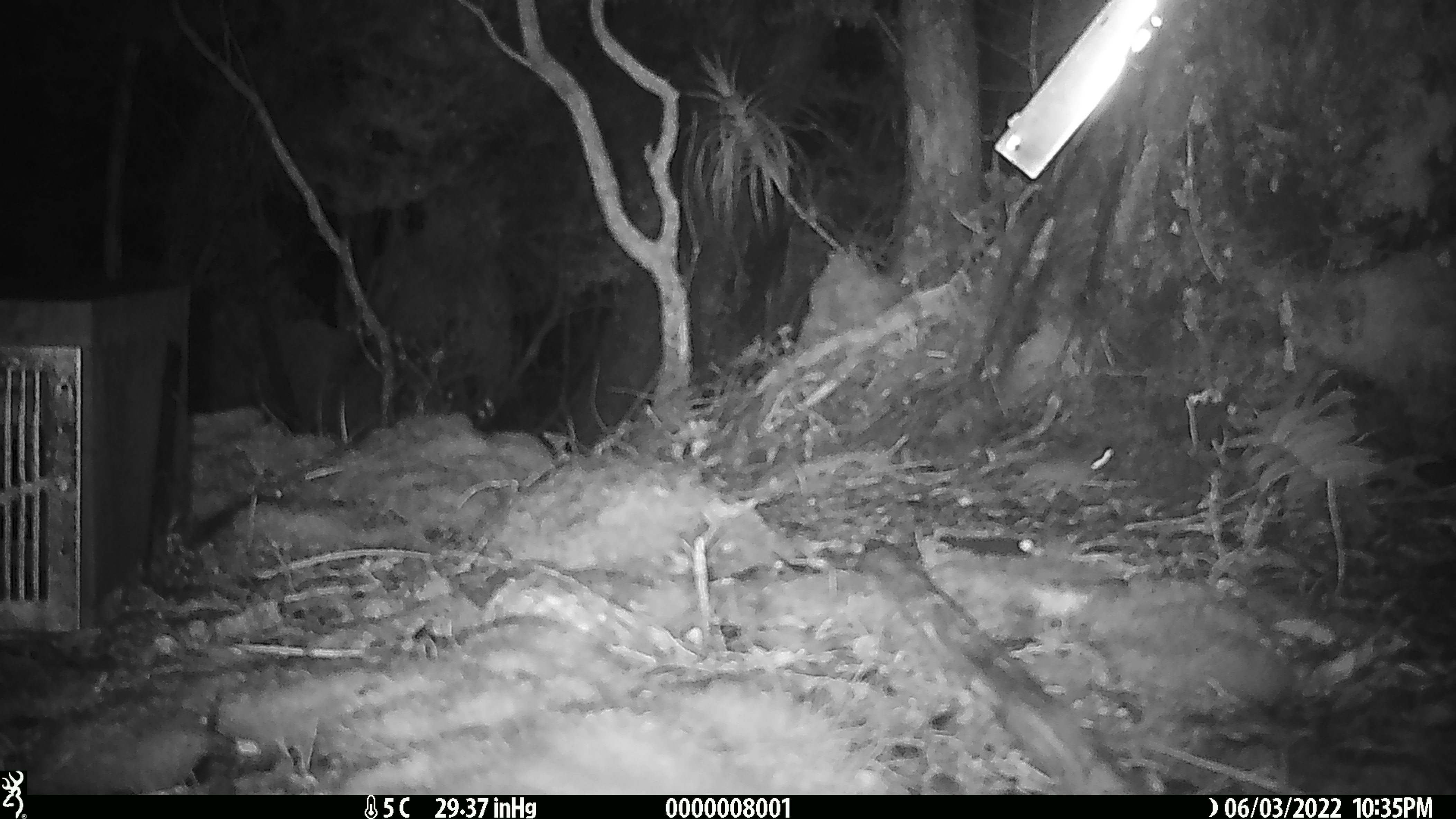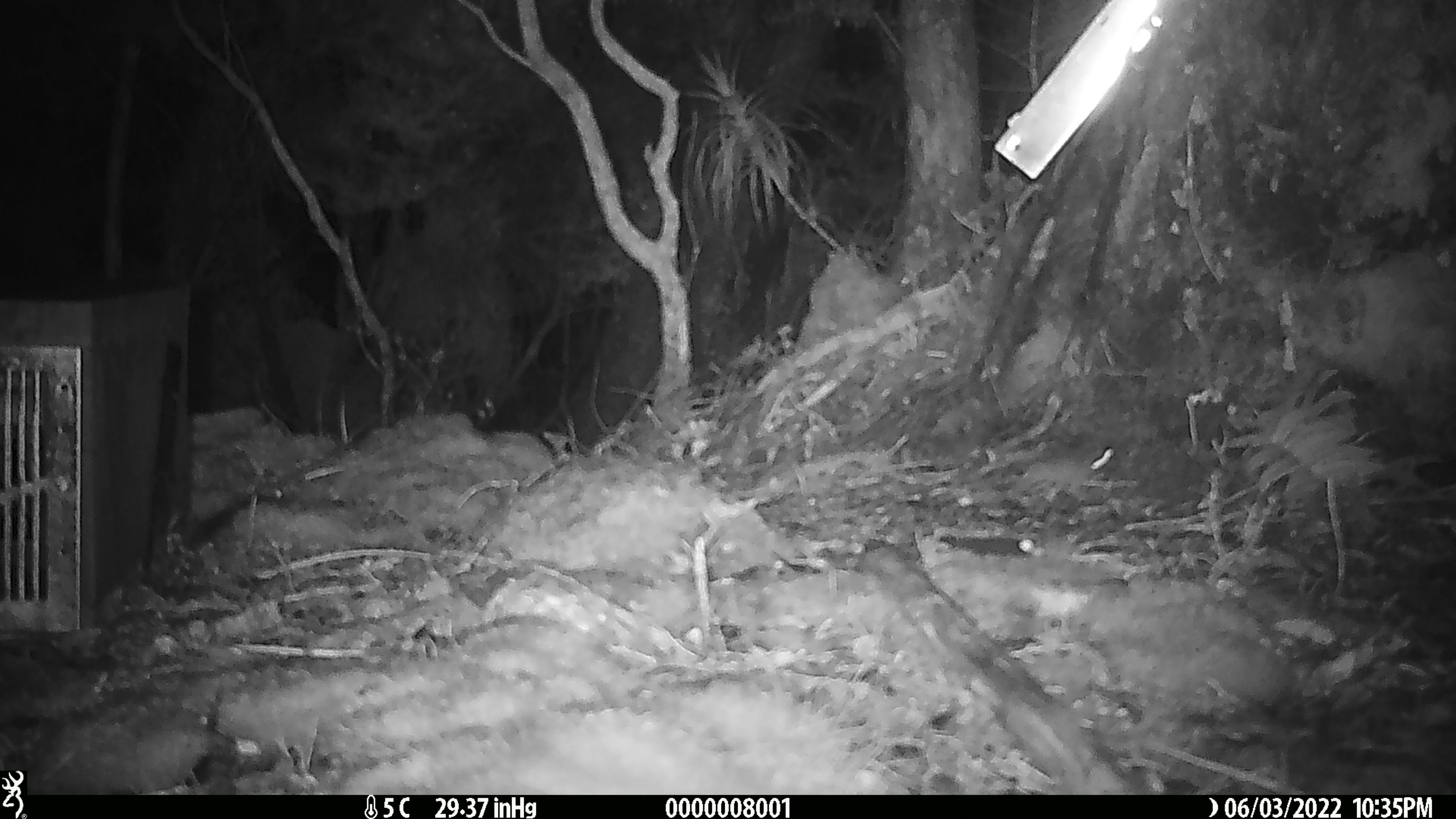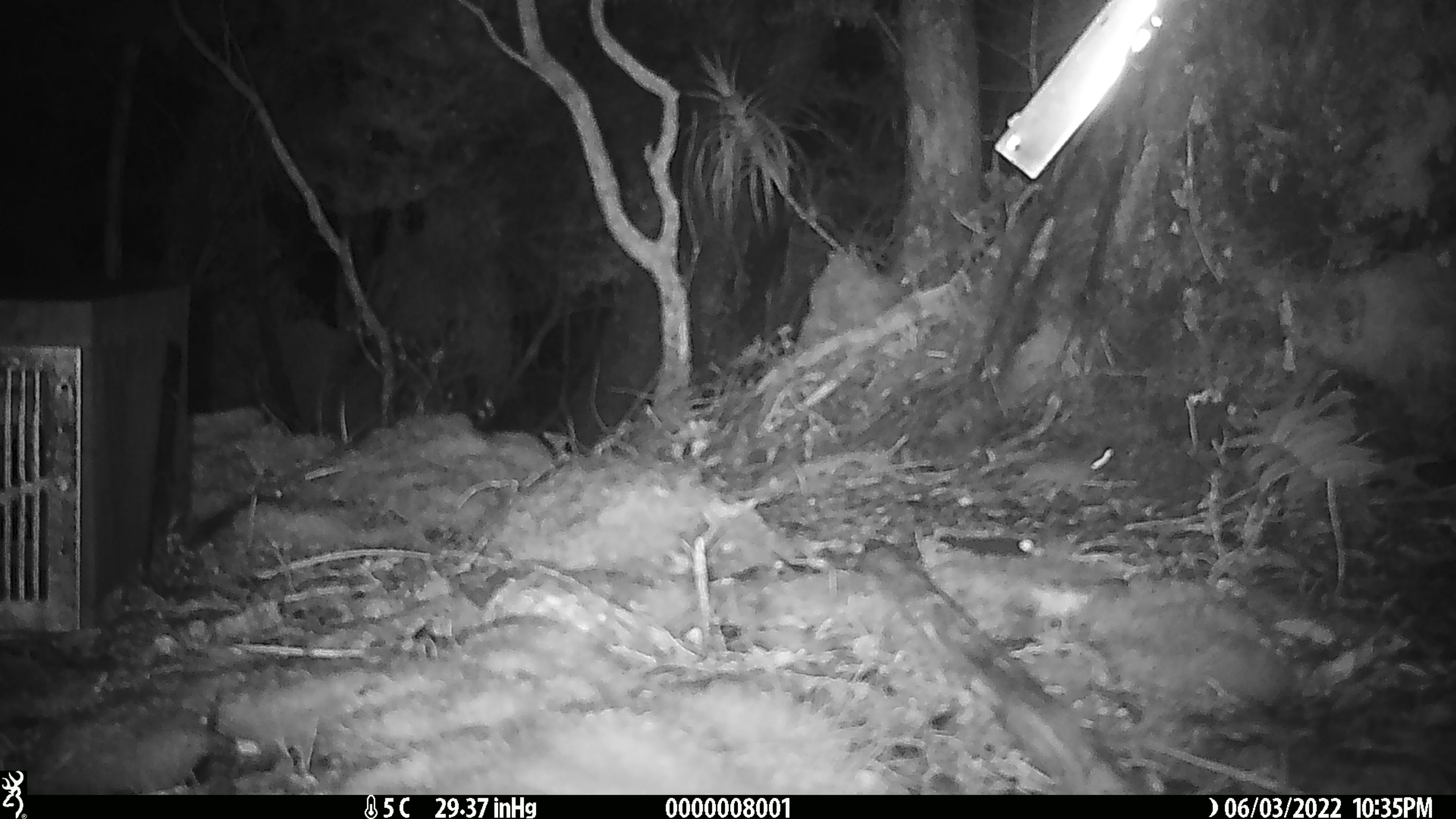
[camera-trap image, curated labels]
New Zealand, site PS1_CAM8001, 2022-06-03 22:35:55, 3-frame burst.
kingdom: Animalia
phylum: Chordata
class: Mammalia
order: Rodentia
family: Muridae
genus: Mus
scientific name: Mus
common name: mouse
Mouse (Mus).